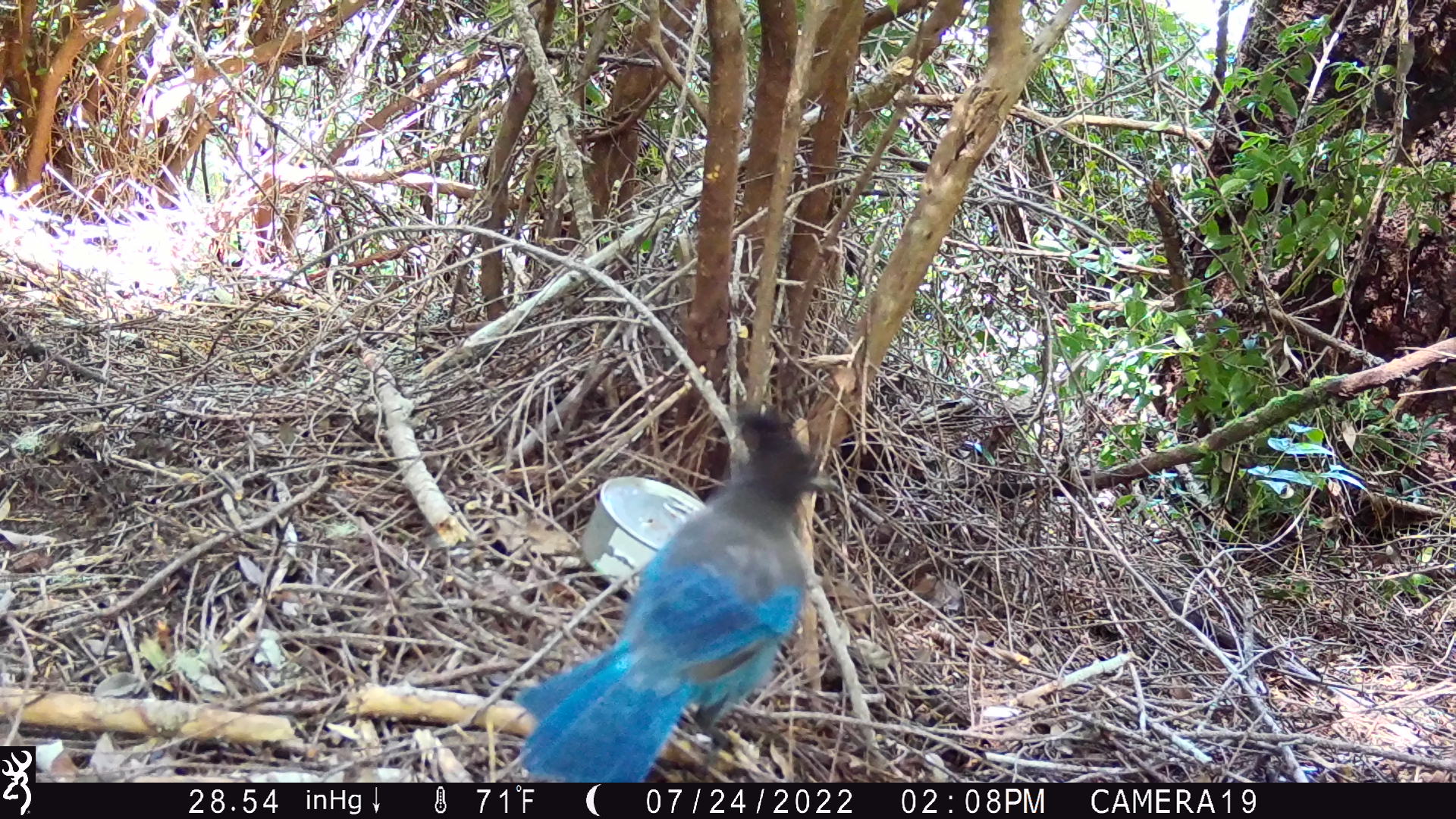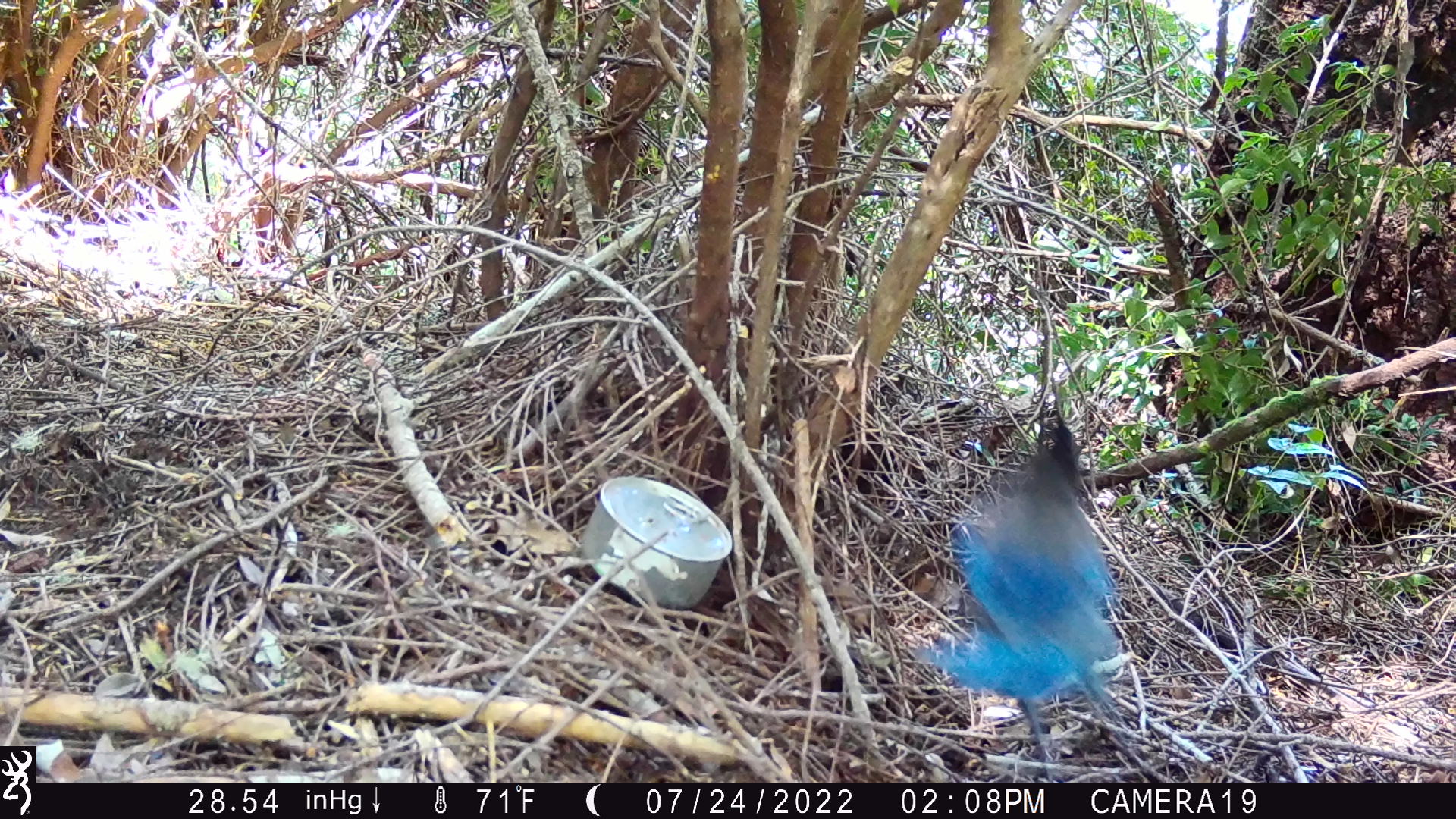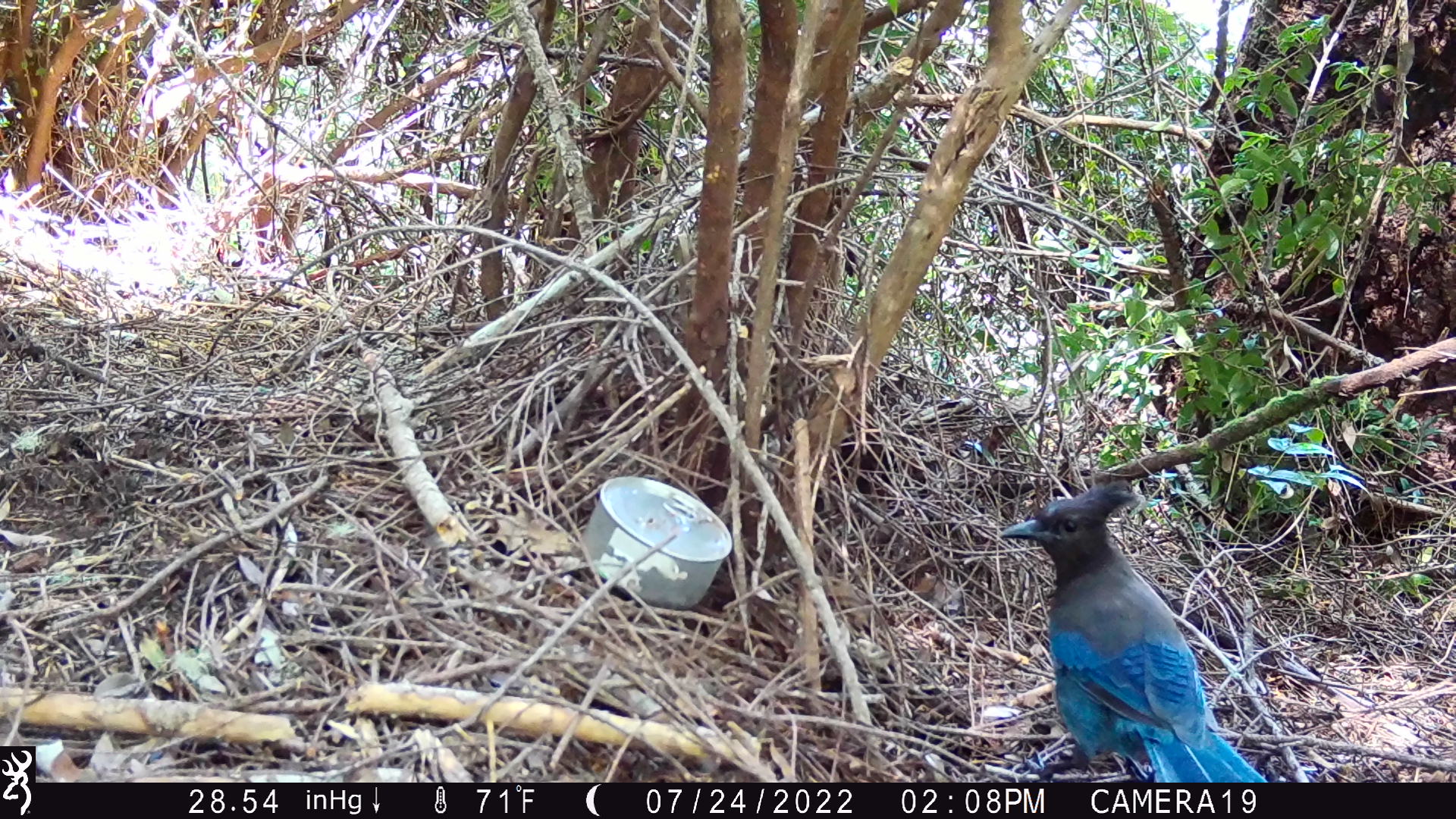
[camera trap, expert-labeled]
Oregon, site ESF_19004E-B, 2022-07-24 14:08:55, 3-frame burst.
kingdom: Animalia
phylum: Chordata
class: Aves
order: Passeriformes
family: Corvidae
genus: Cyanocitta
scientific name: Cyanocitta stelleri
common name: steller's jay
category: stellers jay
Stellers jay (steller's jay) (Cyanocitta stelleri).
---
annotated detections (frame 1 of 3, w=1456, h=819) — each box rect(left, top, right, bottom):
stellers jay: rect(517, 411, 831, 776)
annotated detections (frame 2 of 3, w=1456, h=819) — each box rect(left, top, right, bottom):
stellers jay: rect(946, 429, 1125, 776)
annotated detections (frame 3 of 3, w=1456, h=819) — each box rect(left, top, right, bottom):
stellers jay: rect(998, 479, 1258, 780)